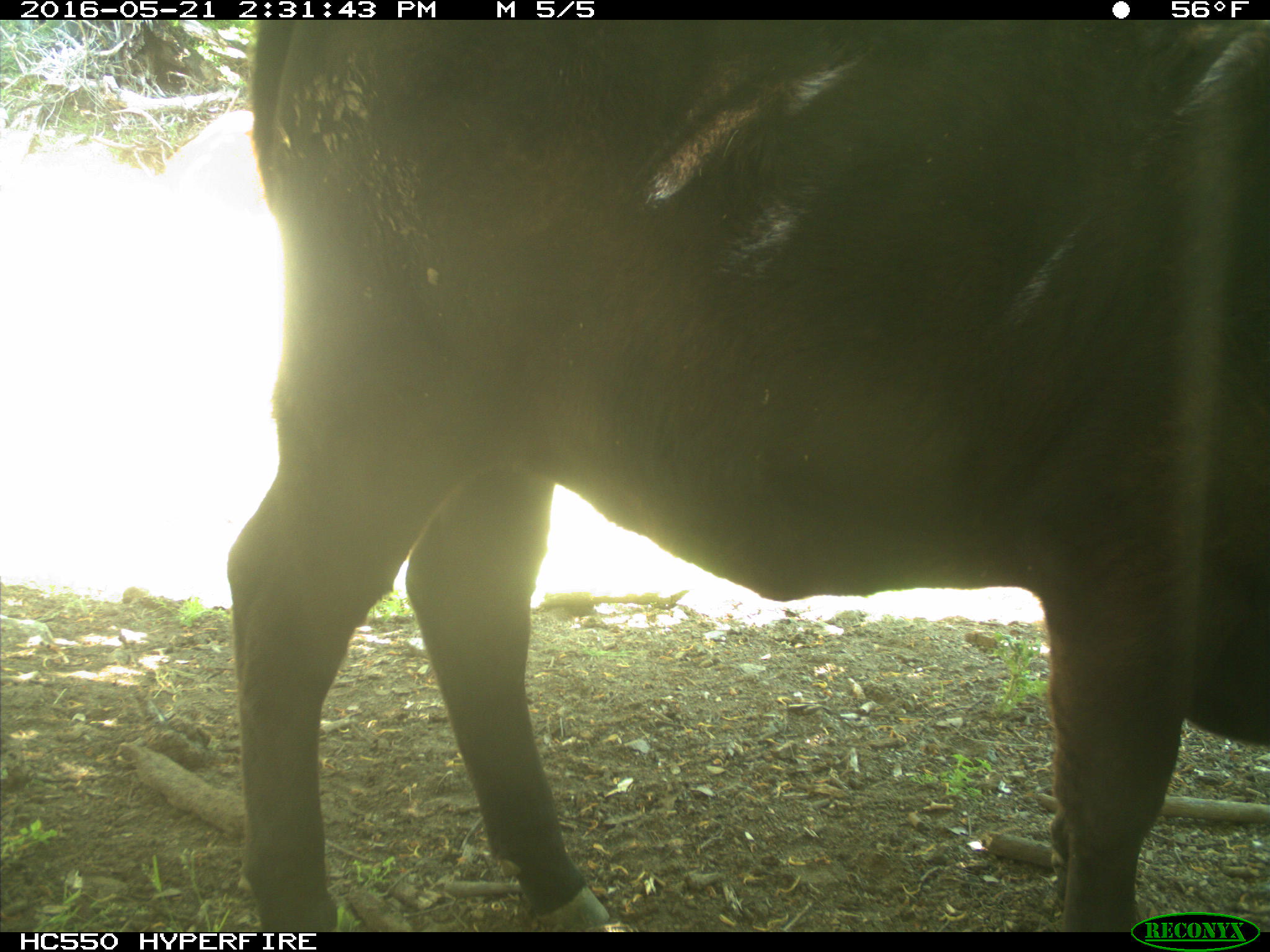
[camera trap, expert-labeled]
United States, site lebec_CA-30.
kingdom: Animalia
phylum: Chordata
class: Mammalia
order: Artiodactyla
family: Bovidae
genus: Bos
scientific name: Bos taurus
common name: domestic cow